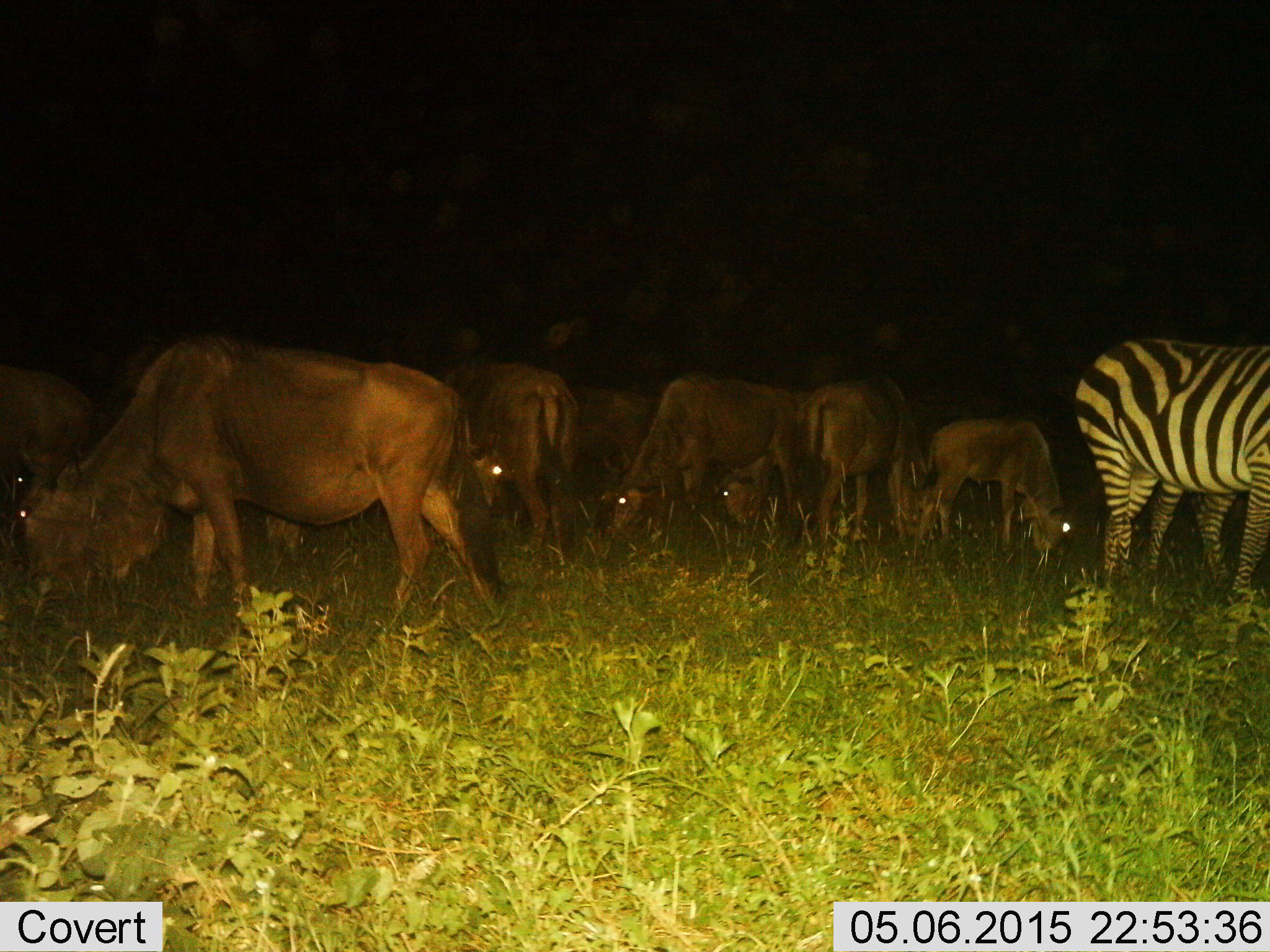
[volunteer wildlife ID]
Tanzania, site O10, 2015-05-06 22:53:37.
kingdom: Animalia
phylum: Chordata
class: Mammalia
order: Artiodactyla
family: Bovidae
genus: Connochaetes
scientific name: Connochaetes taurinus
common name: blue wildebeest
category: wildebeest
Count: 9.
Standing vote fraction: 18%.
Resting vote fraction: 9%.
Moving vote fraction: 0%.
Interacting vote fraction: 0%.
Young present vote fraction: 36%.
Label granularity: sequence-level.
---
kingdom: Animalia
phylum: Chordata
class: Mammalia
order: Perissodactyla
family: Equidae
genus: Equus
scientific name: Equus quagga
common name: plains zebra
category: zebra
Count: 2.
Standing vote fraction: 91%.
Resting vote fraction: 0%.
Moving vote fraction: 0%.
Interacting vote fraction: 0%.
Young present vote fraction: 0%.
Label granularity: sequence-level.